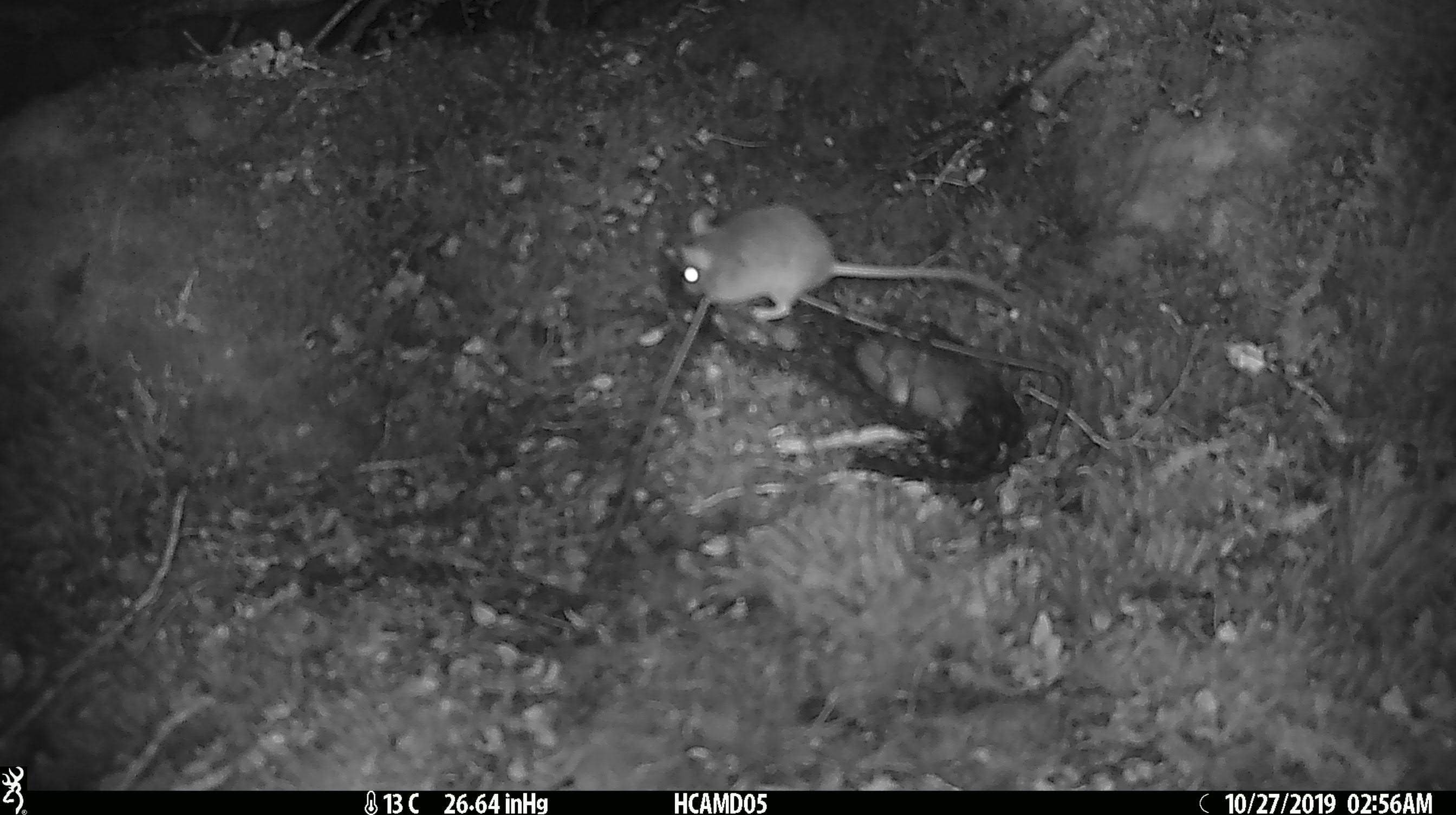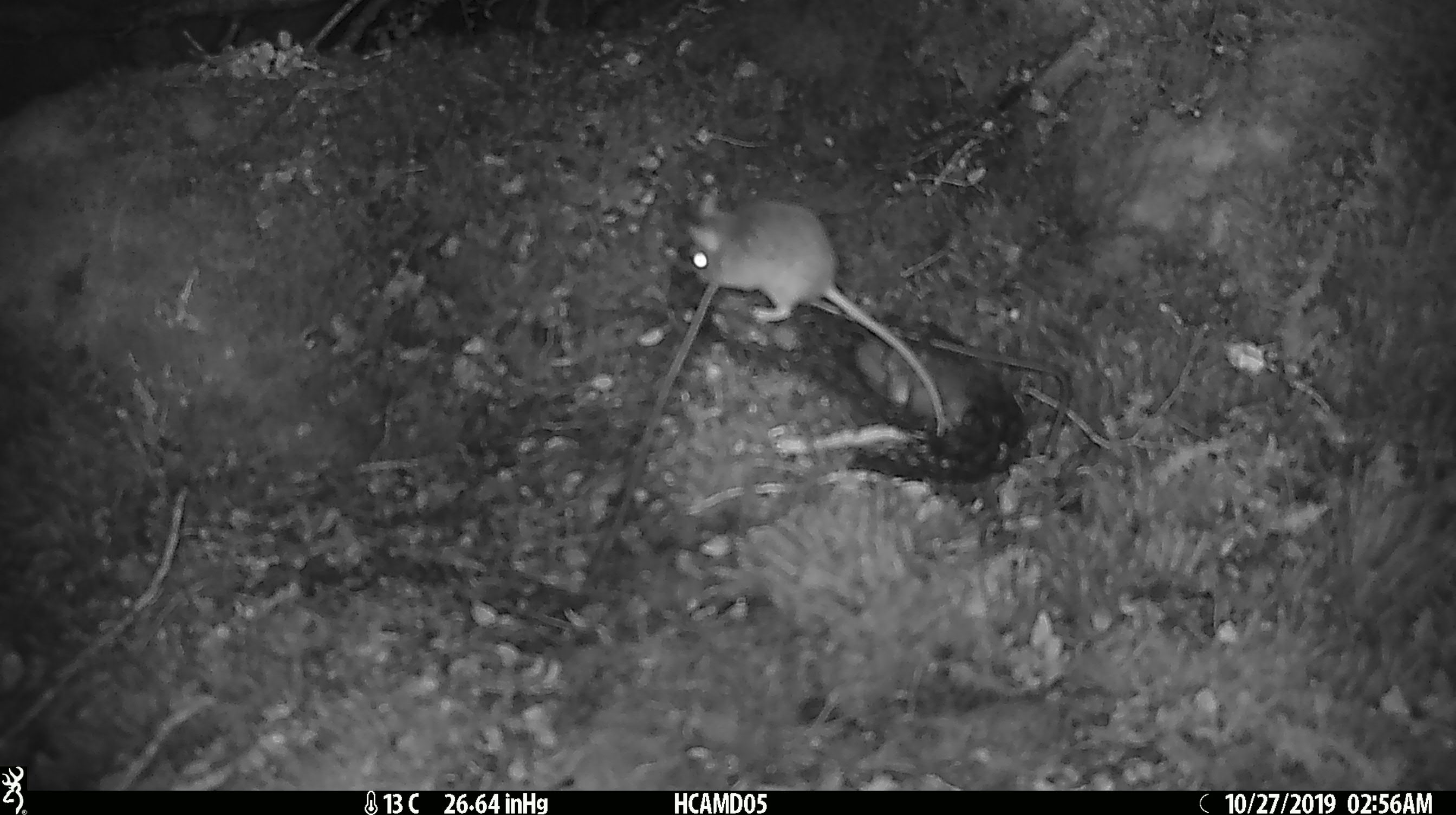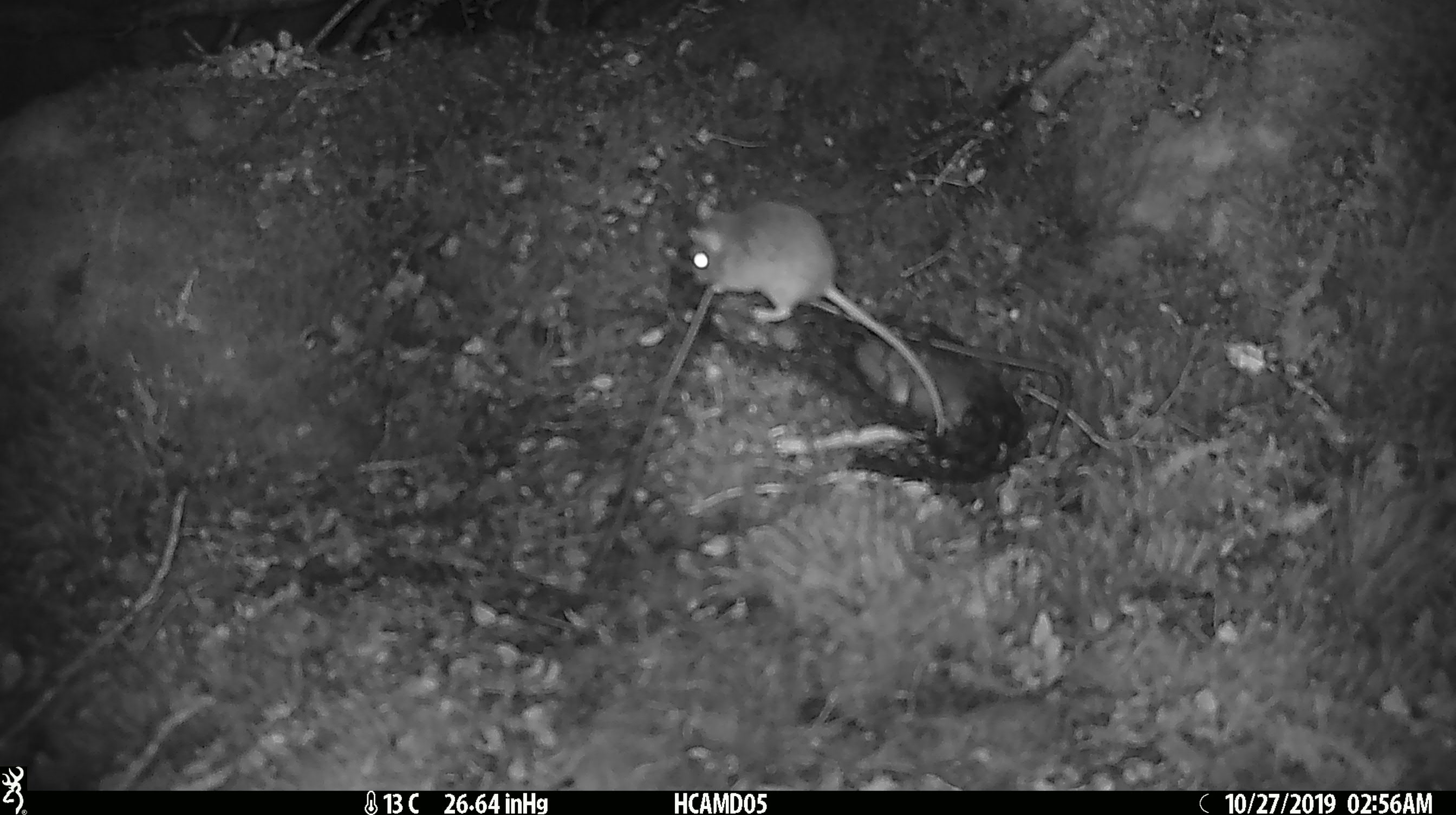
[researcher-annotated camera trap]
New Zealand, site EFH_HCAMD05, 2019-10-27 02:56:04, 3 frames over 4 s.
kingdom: Animalia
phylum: Chordata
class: Mammalia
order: Rodentia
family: Muridae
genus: Mus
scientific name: Mus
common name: mouse